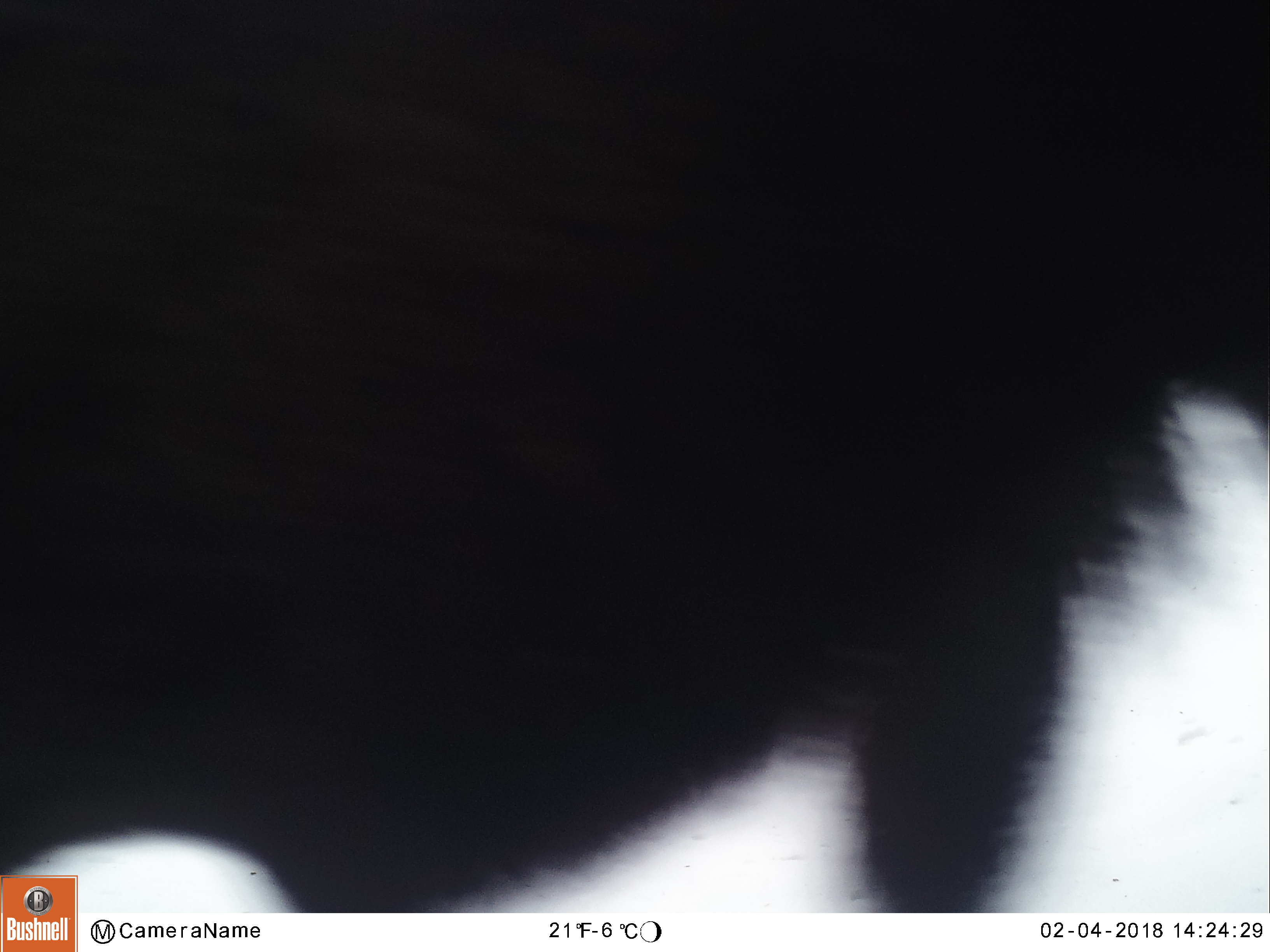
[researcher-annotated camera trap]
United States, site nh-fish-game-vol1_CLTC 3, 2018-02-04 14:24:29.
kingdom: Animalia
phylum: Chordata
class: Mammalia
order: Artiodactyla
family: Cervidae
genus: Alces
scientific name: Alces alces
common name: moose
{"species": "moose (Alces alces)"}